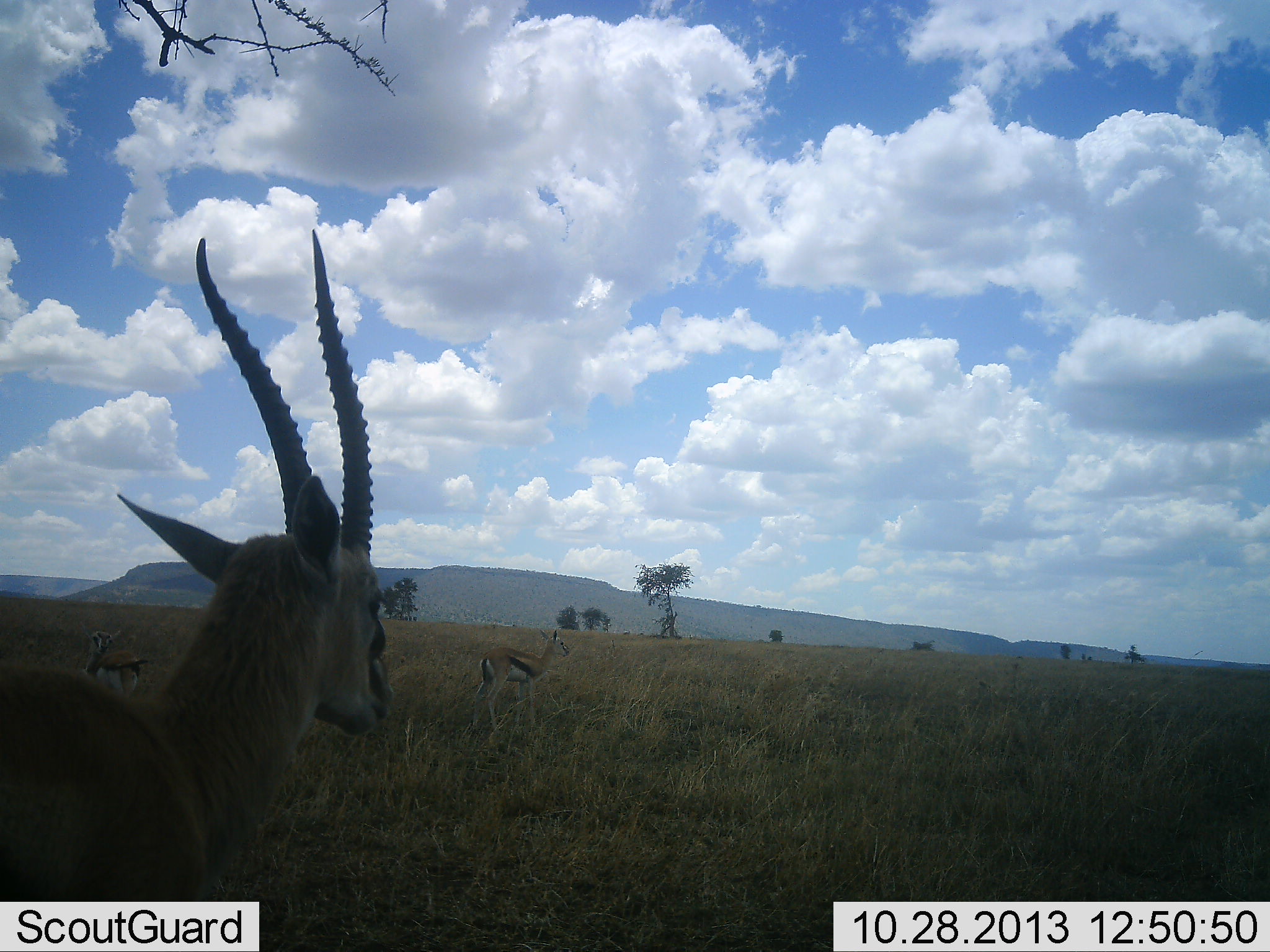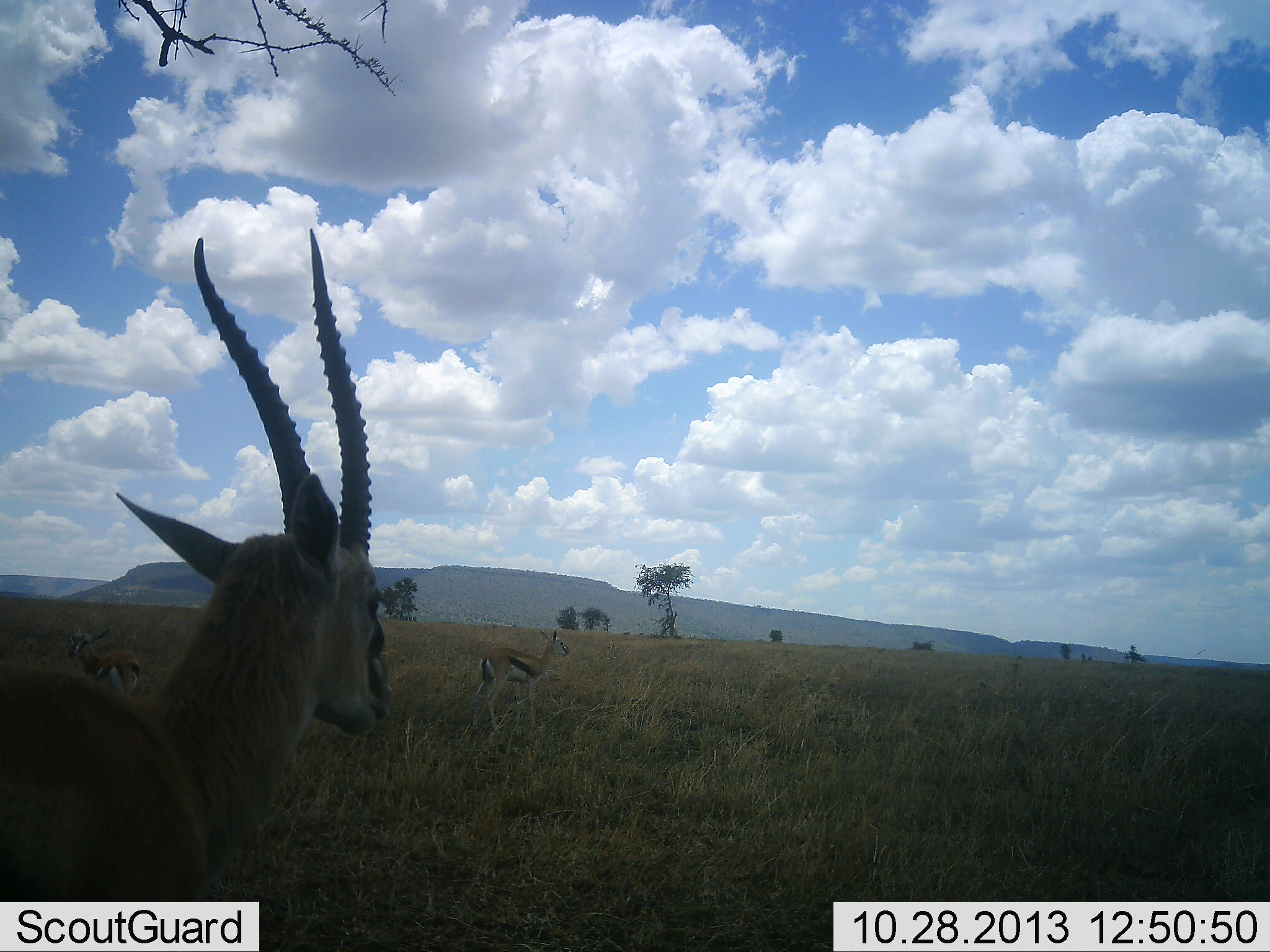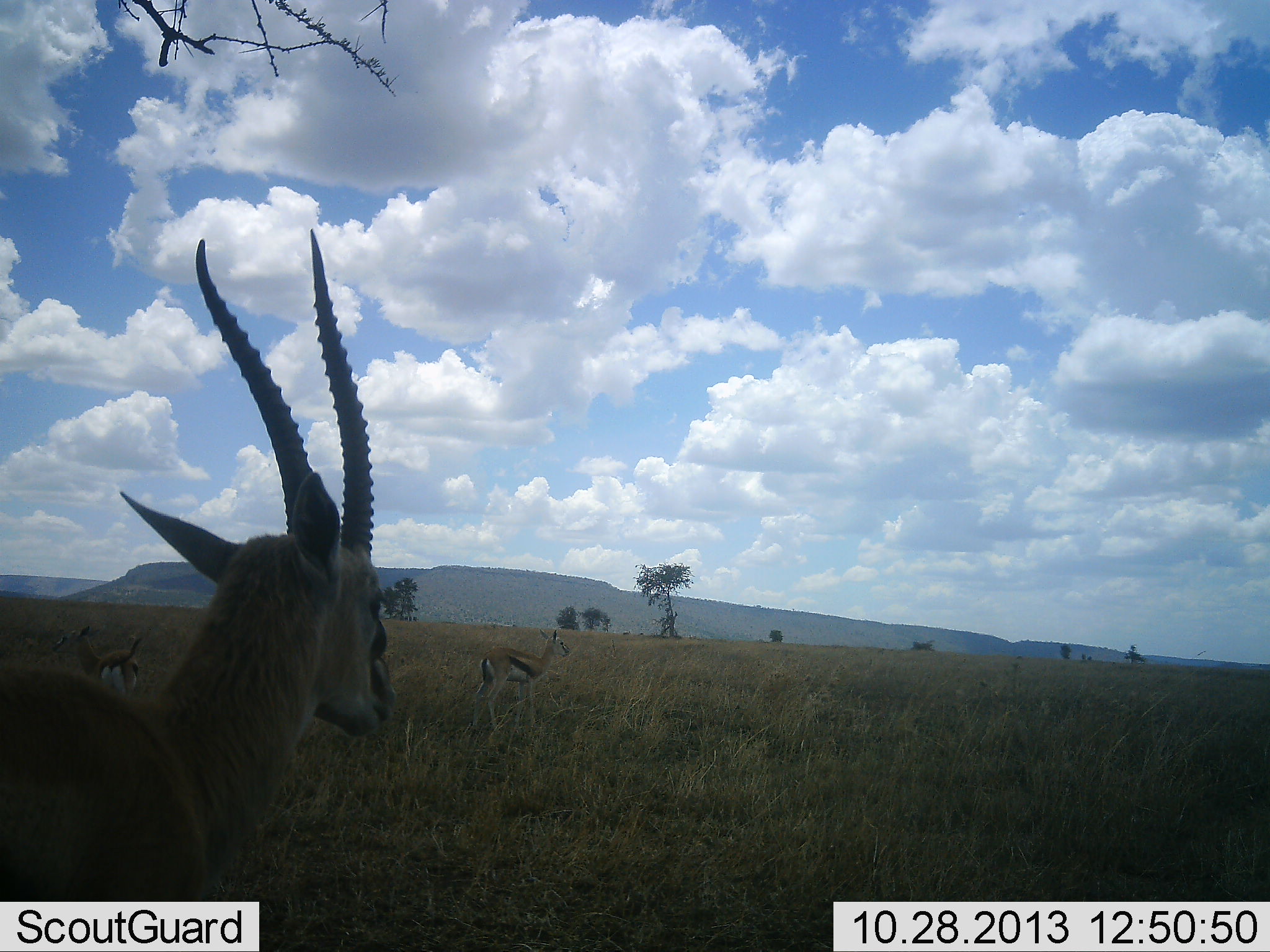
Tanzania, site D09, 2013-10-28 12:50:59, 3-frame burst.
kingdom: Animalia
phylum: Chordata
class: Mammalia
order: Artiodactyla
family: Bovidae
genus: Eudorcas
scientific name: Eudorcas thomsonii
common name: thomson's gazelle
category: gazellethomsons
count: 3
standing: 100%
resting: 0%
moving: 13%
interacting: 0%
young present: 3%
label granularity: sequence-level